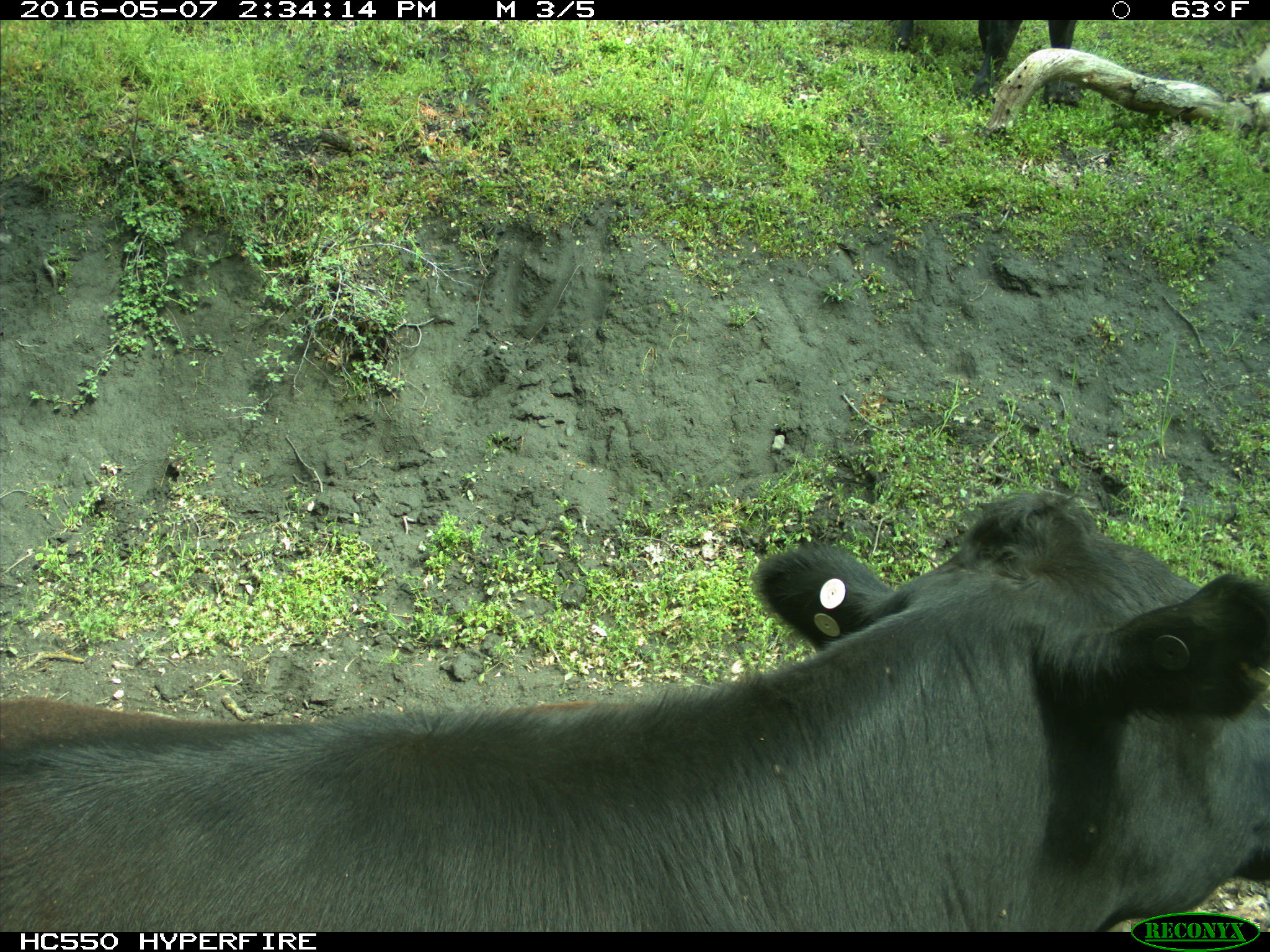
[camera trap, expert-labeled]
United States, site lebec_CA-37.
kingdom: Animalia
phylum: Chordata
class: Mammalia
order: Artiodactyla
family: Bovidae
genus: Bos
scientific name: Bos taurus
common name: domestic cow